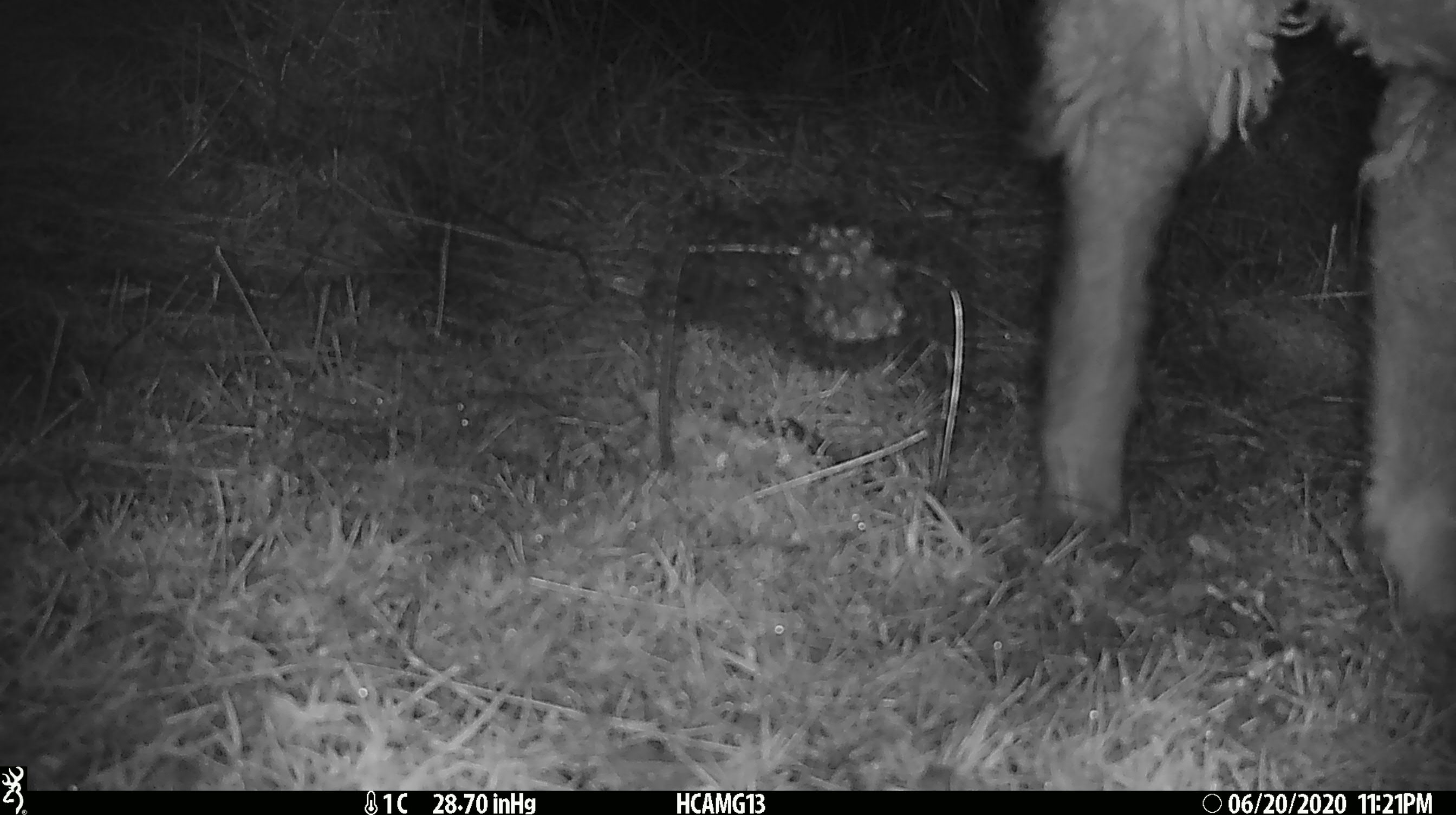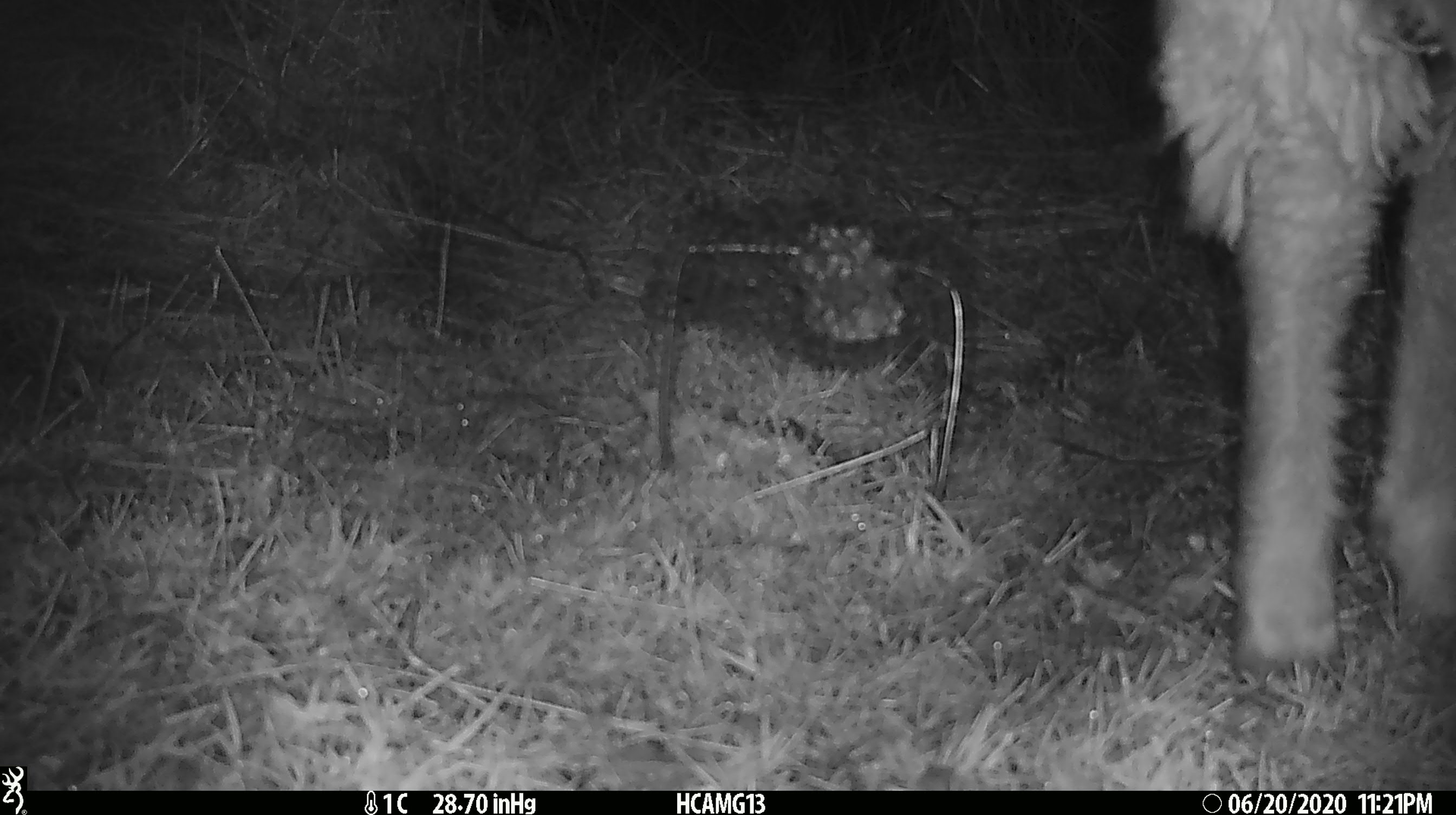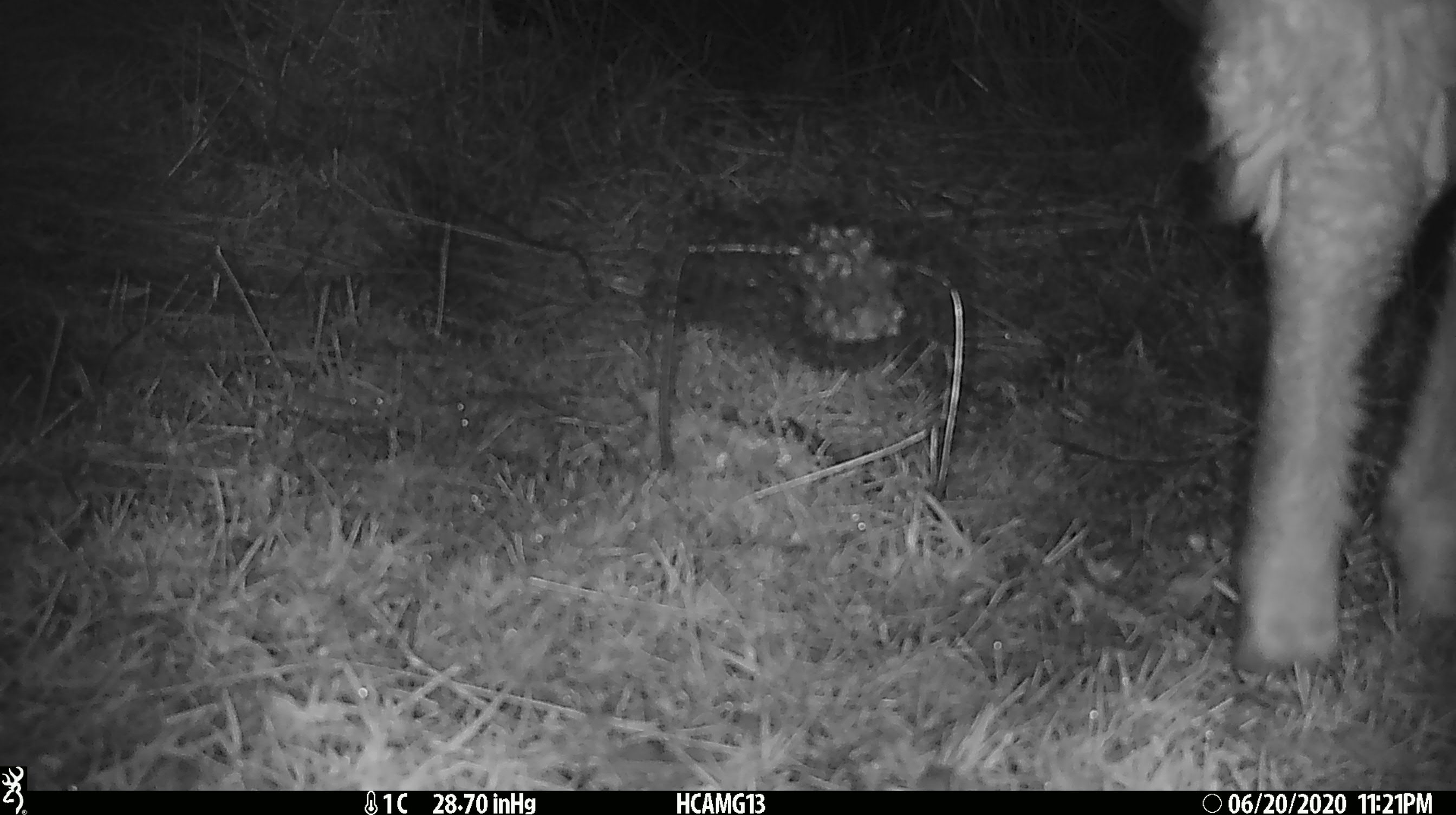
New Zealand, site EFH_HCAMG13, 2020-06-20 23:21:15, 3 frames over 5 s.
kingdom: Animalia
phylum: Chordata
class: Mammalia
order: Artiodactyla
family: Bovidae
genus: Ovis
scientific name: Ovis aries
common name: domestic sheep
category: sheep